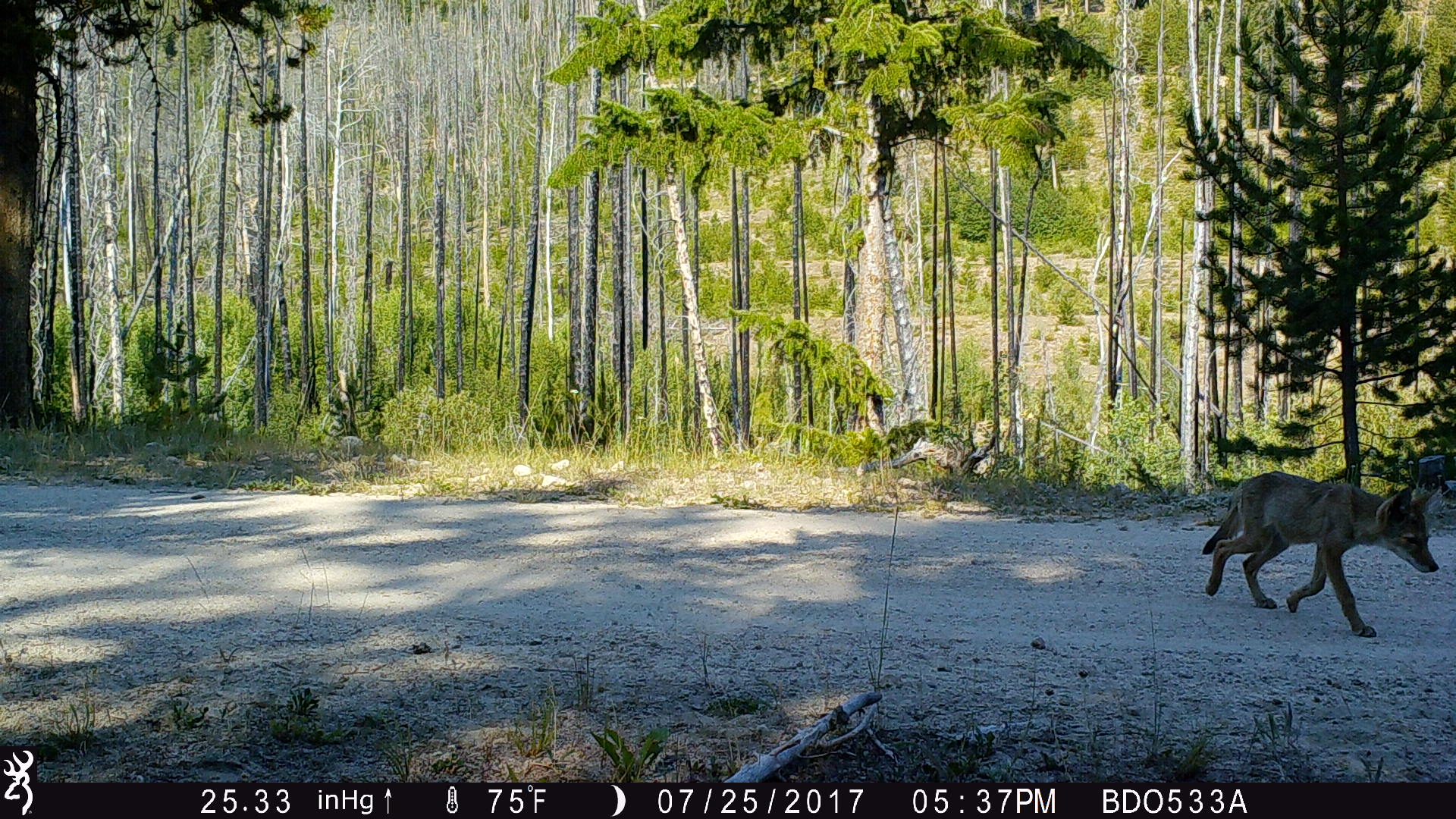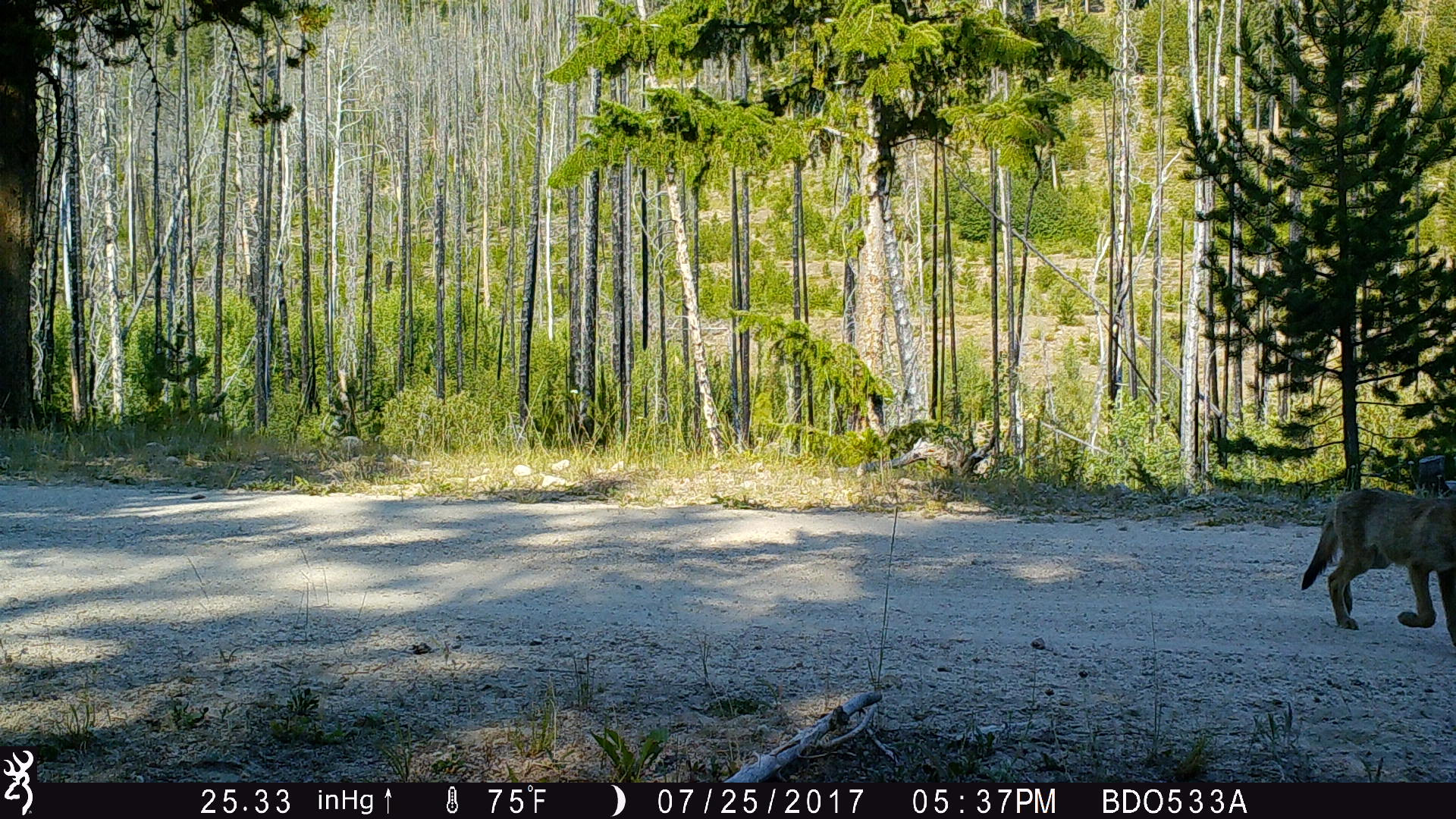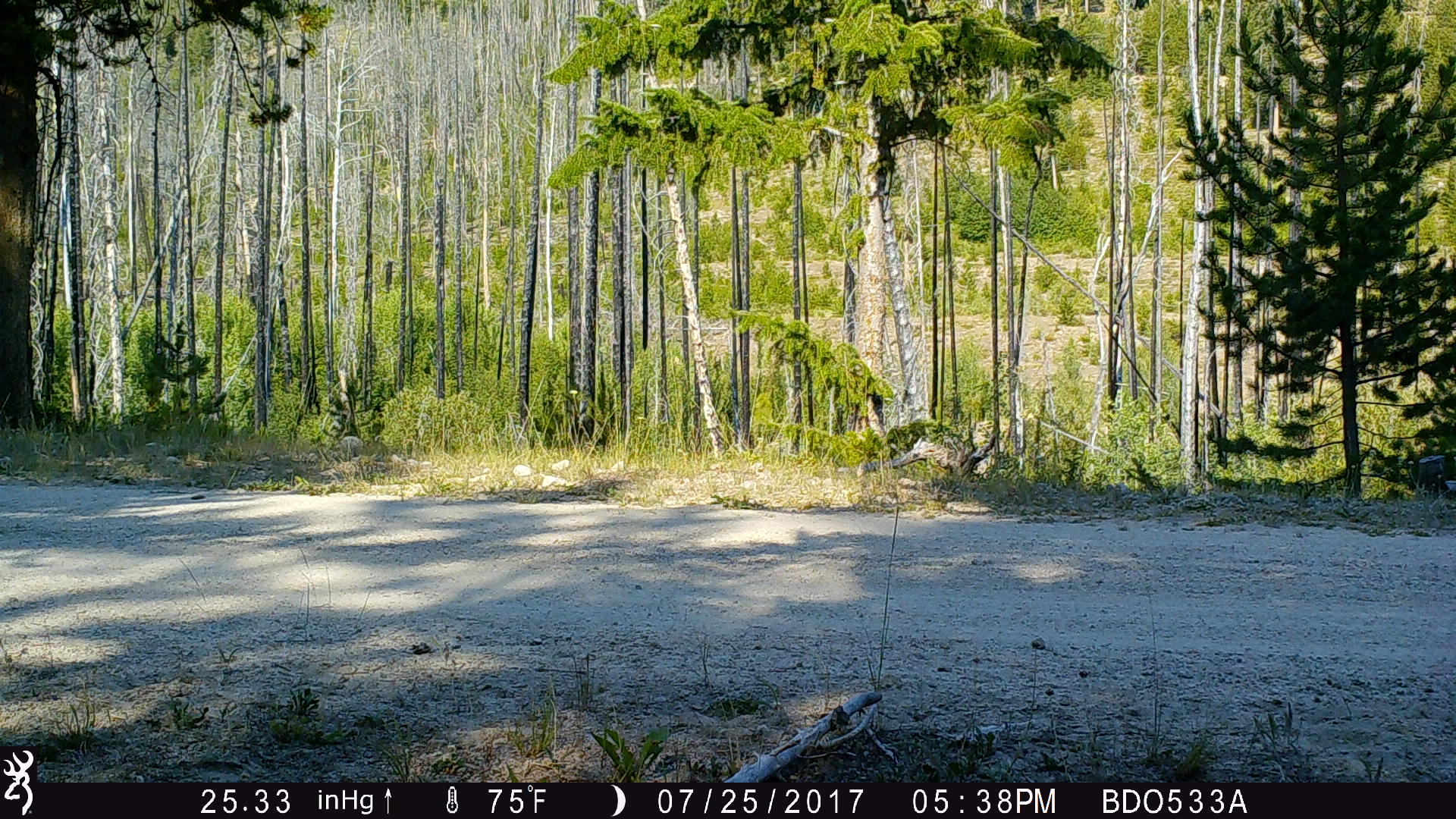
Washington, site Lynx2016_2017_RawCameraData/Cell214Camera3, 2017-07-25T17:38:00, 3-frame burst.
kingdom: Animalia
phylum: Chordata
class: Mammalia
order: Carnivora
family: Canidae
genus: Canis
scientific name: Canis latrans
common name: coyote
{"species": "Canis latrans (coyote)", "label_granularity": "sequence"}